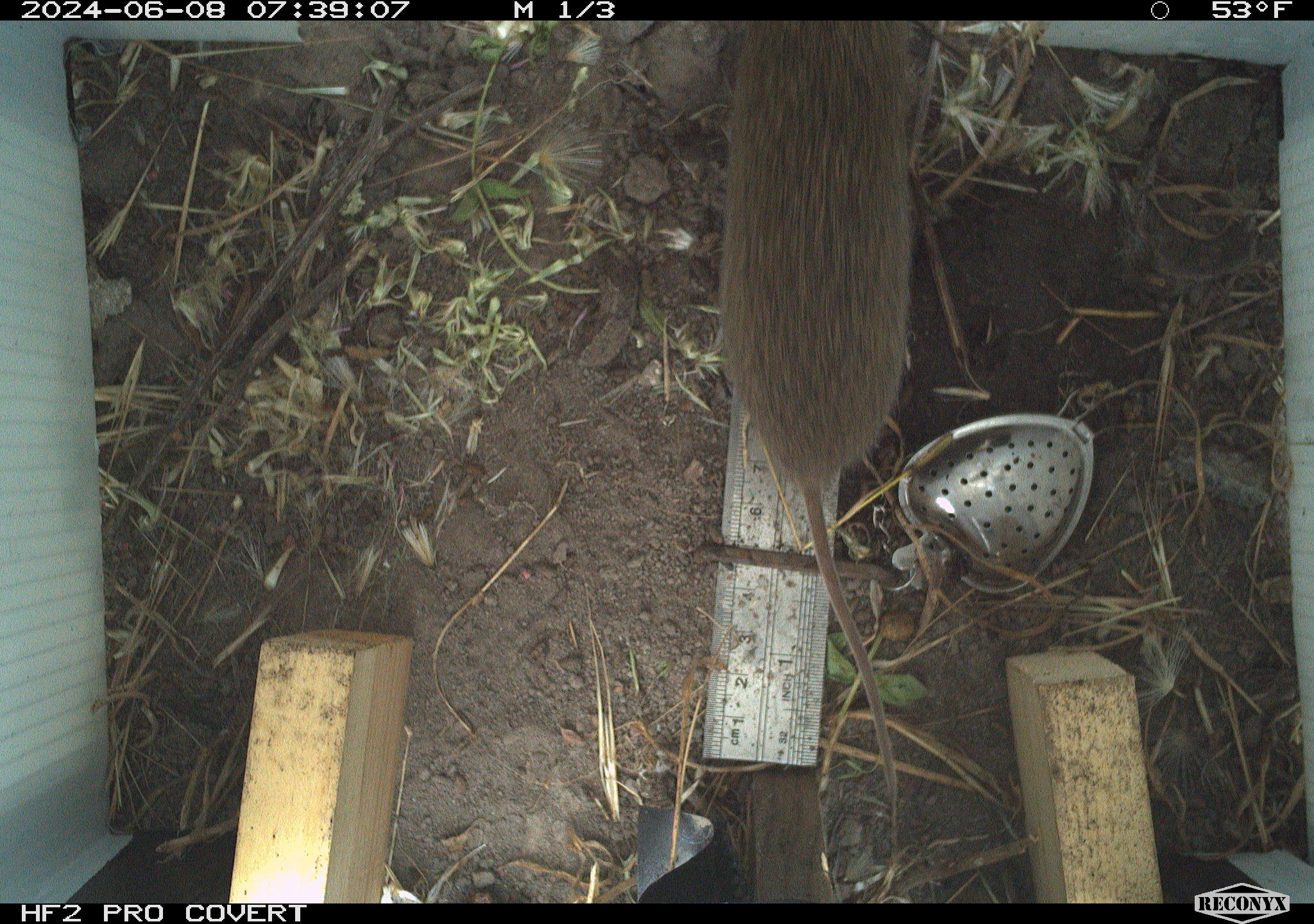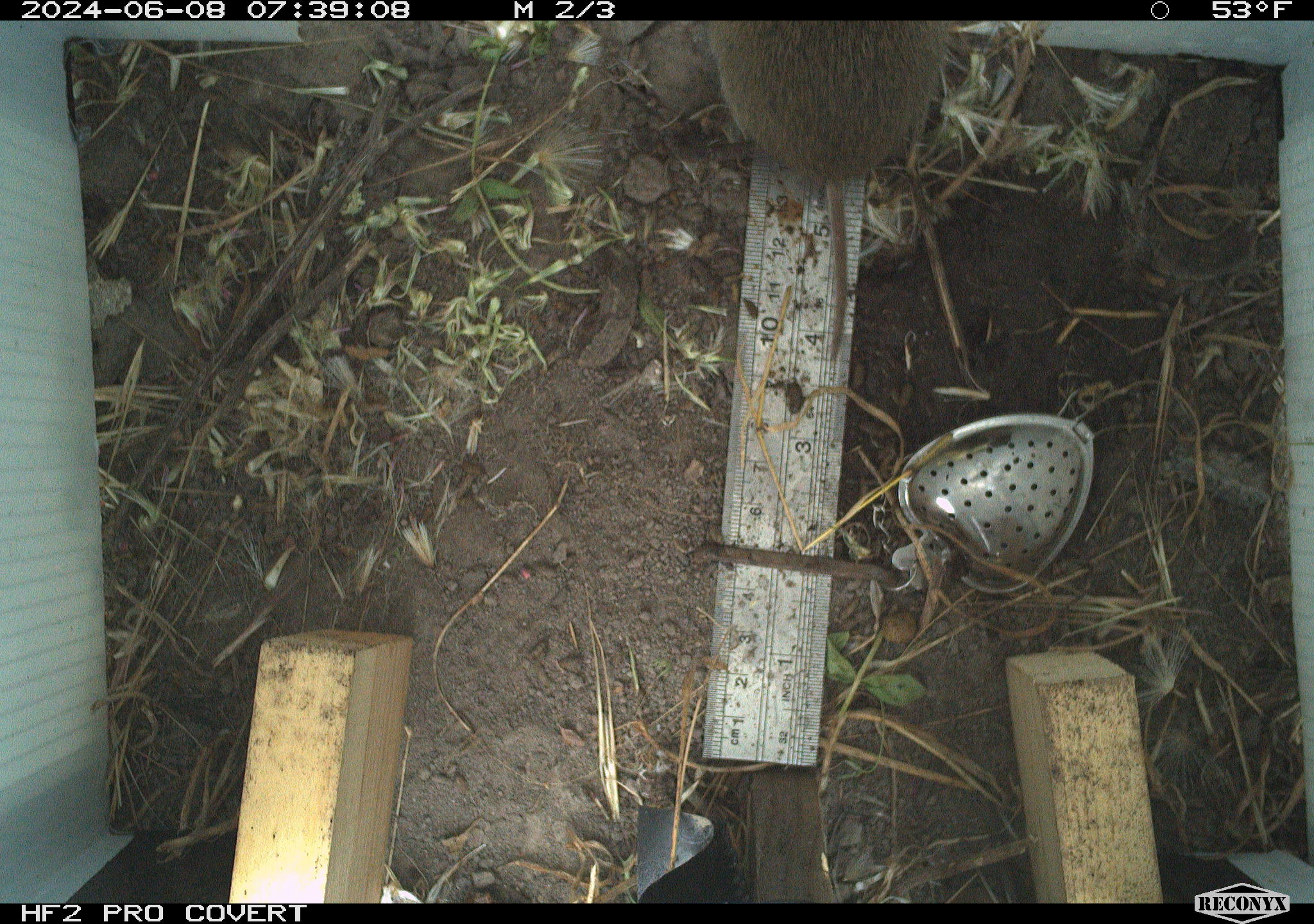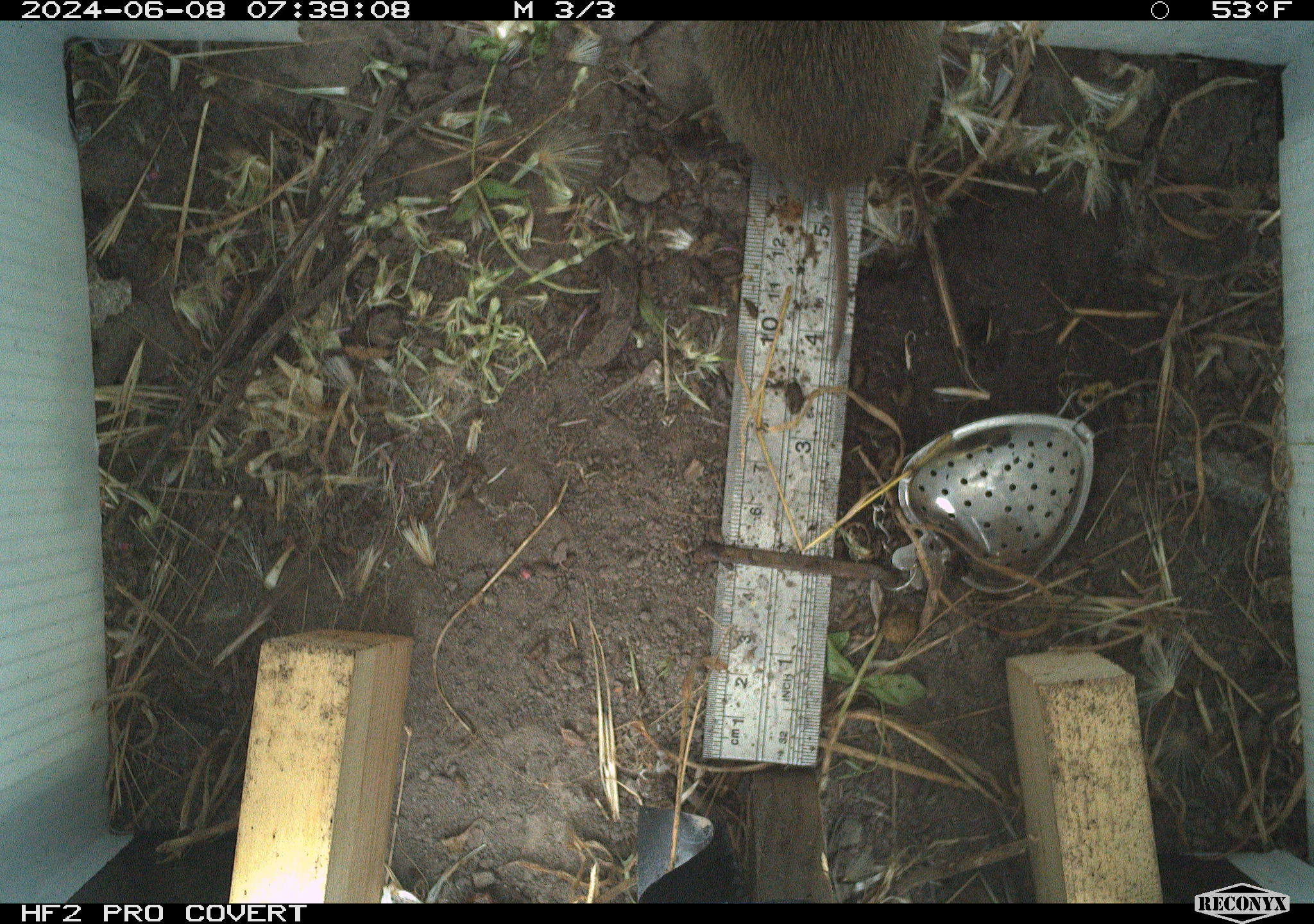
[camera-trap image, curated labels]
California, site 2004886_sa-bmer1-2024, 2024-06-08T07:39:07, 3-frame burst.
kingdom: Animalia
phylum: Chordata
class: Mammalia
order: Rodentia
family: Cricetidae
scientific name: Arvicolinae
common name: voles, lemmings, and muskrats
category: arvicolinae subfamily